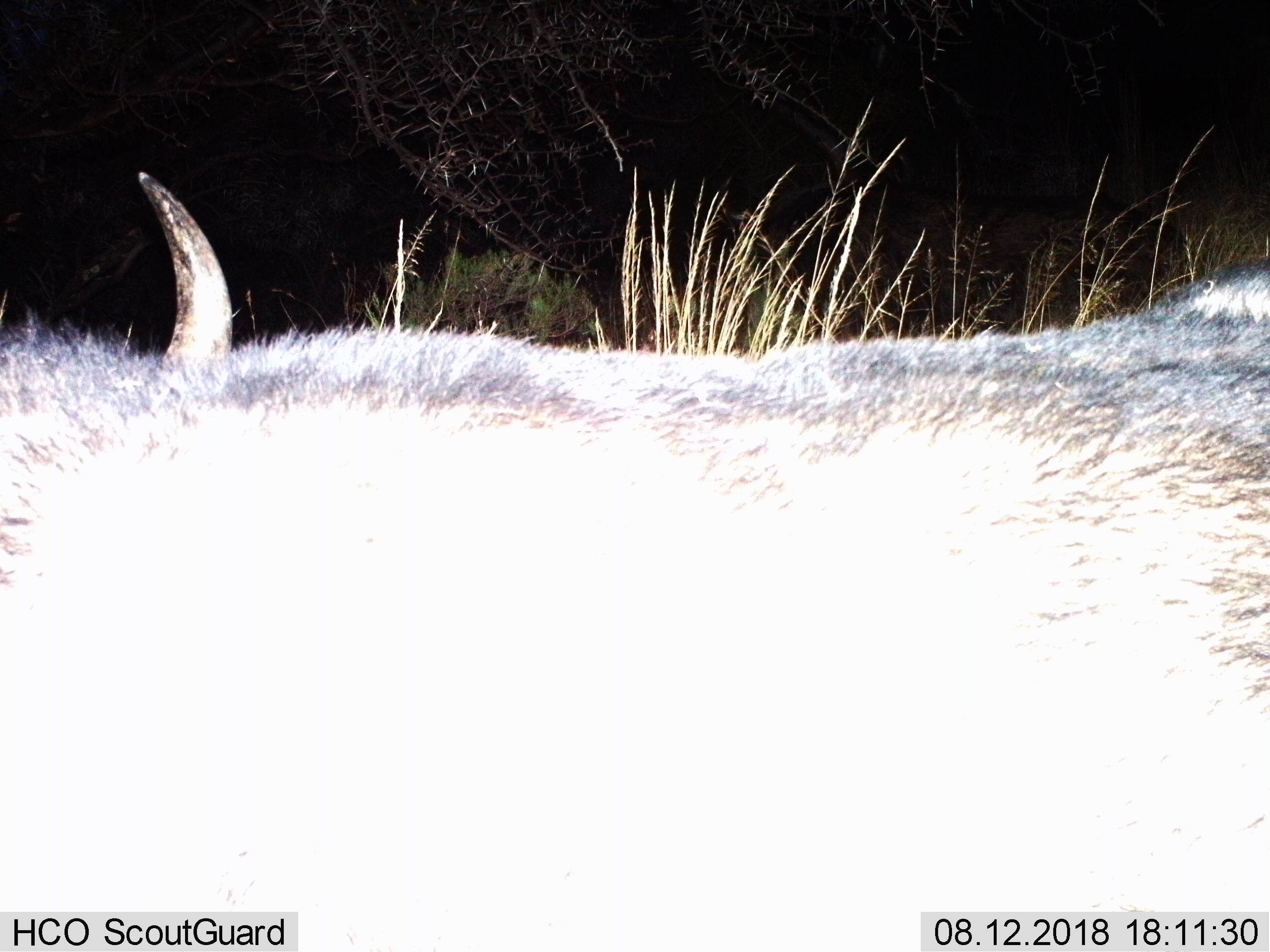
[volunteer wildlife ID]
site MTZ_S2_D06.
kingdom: Animalia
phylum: Chordata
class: Mammalia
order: Artiodactyla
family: Bovidae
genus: Syncerus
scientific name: Syncerus caffer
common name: african buffalo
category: buffalo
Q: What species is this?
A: Buffalo (african buffalo) (Syncerus caffer).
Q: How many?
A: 1.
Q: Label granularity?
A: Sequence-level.